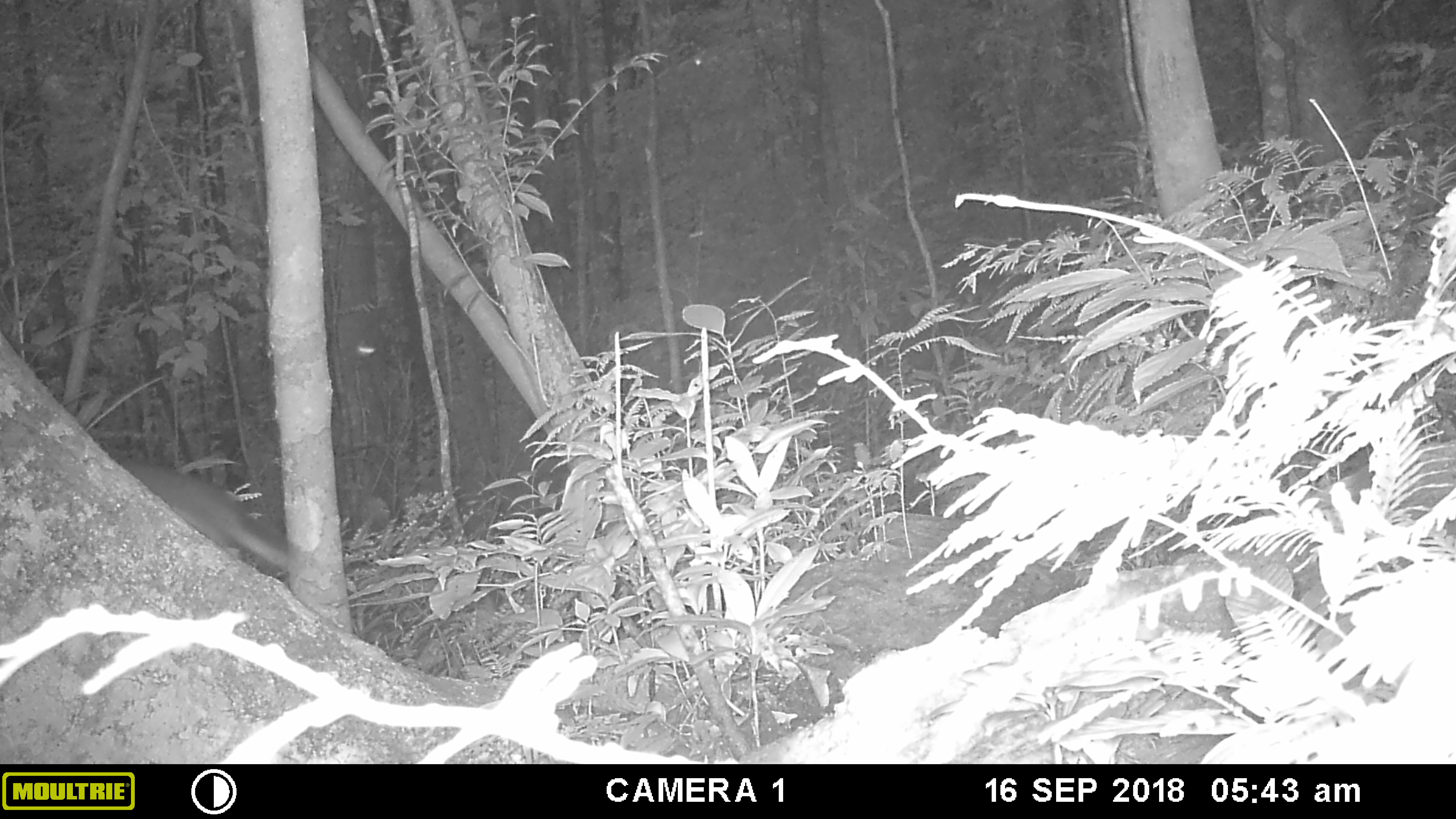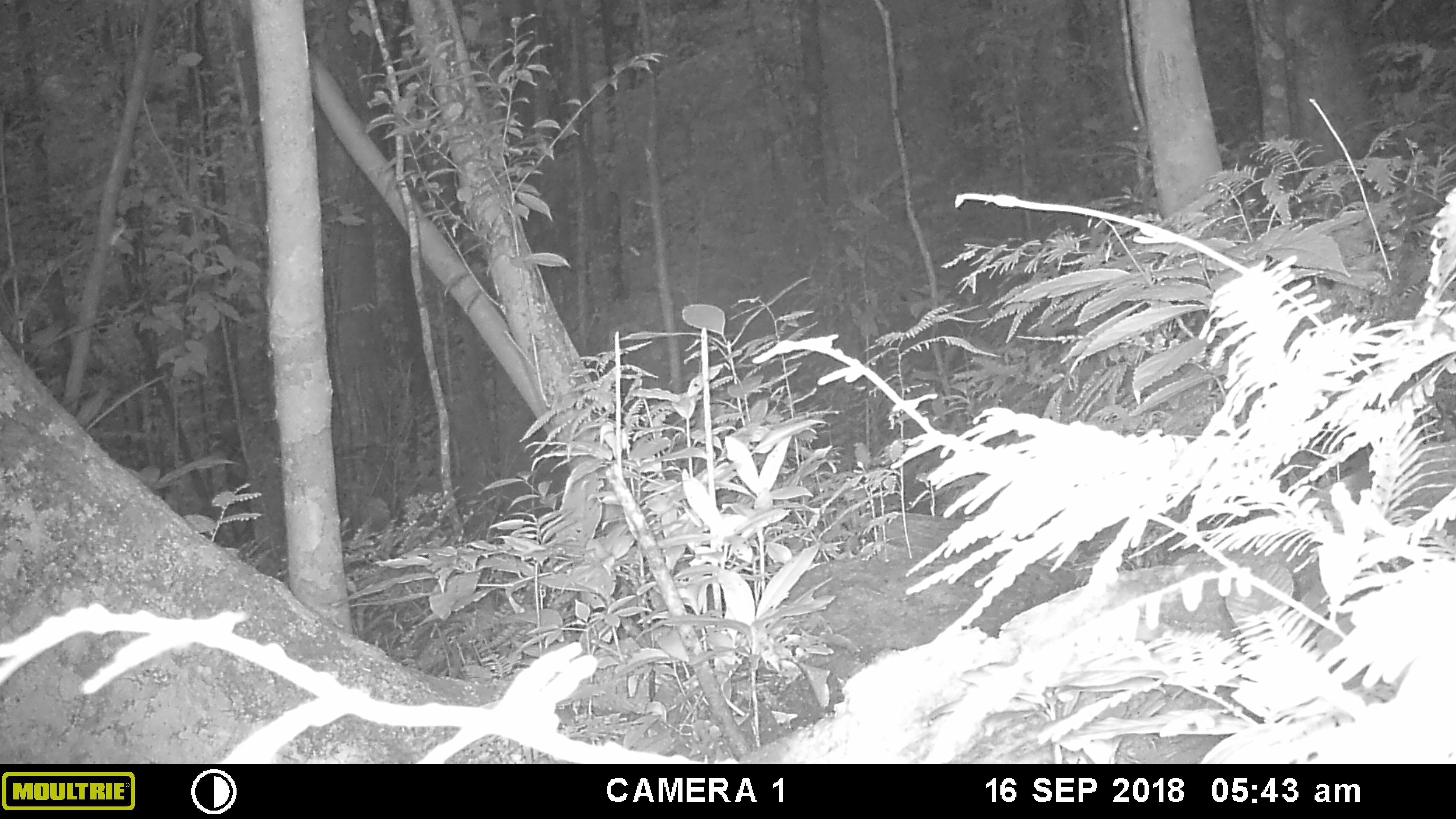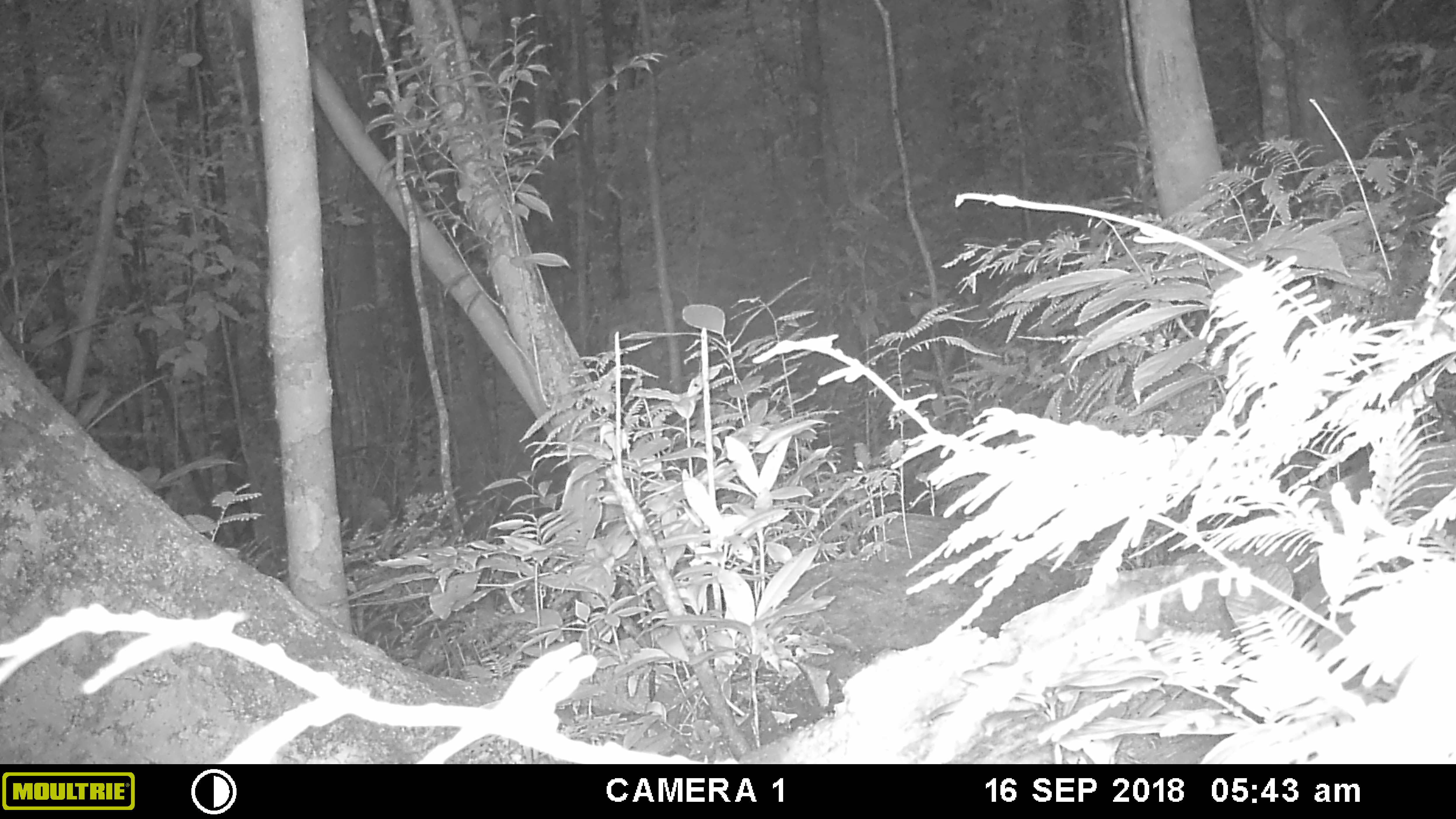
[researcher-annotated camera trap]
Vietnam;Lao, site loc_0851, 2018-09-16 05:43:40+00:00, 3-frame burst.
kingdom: Animalia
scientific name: Animalia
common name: animal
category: unidentified animal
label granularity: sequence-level